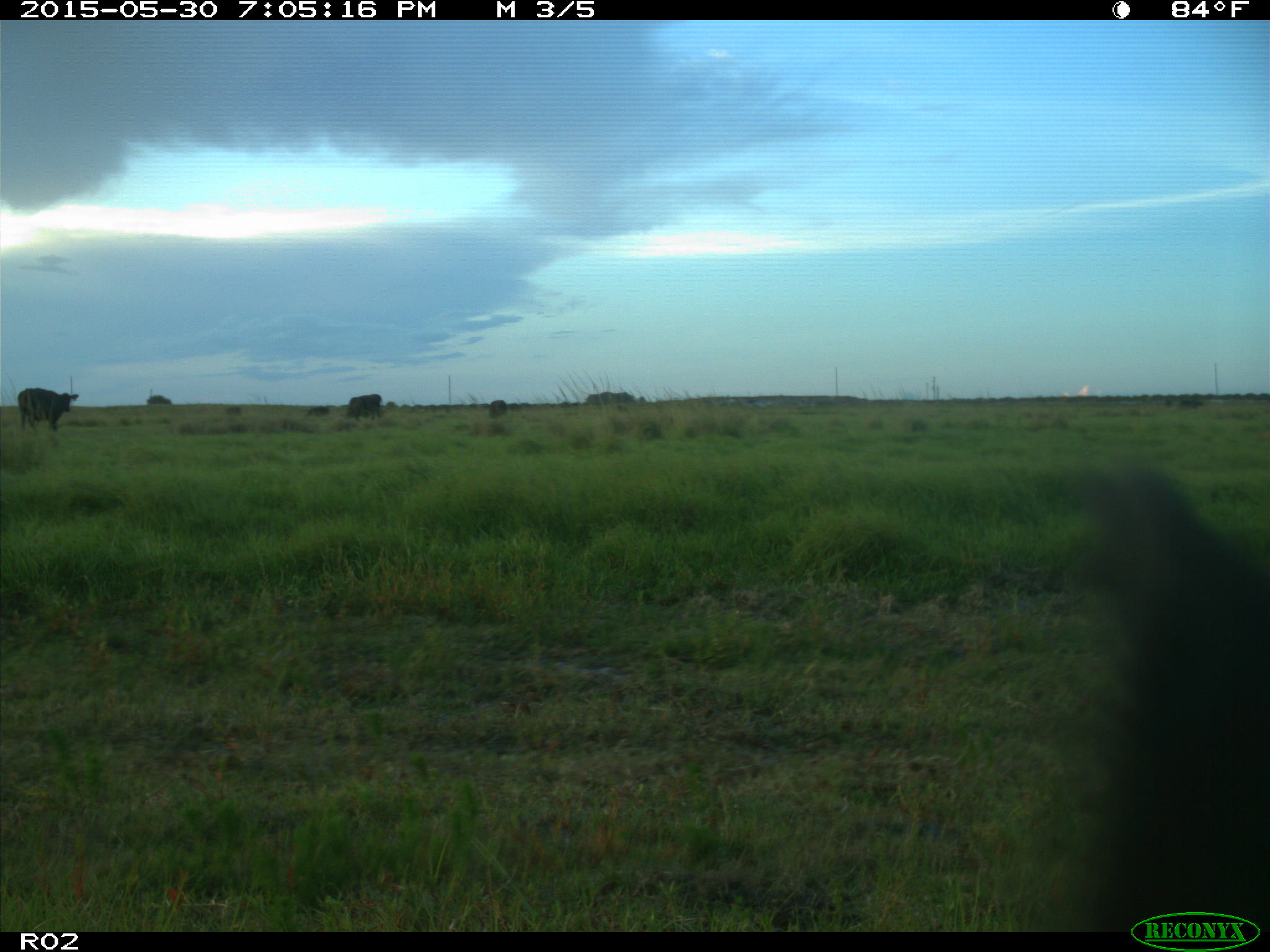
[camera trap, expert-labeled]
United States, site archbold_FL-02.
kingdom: Animalia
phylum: Chordata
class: Mammalia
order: Artiodactyla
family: Bovidae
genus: Bos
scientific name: Bos taurus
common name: domestic cow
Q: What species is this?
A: Bos taurus (domestic cow).